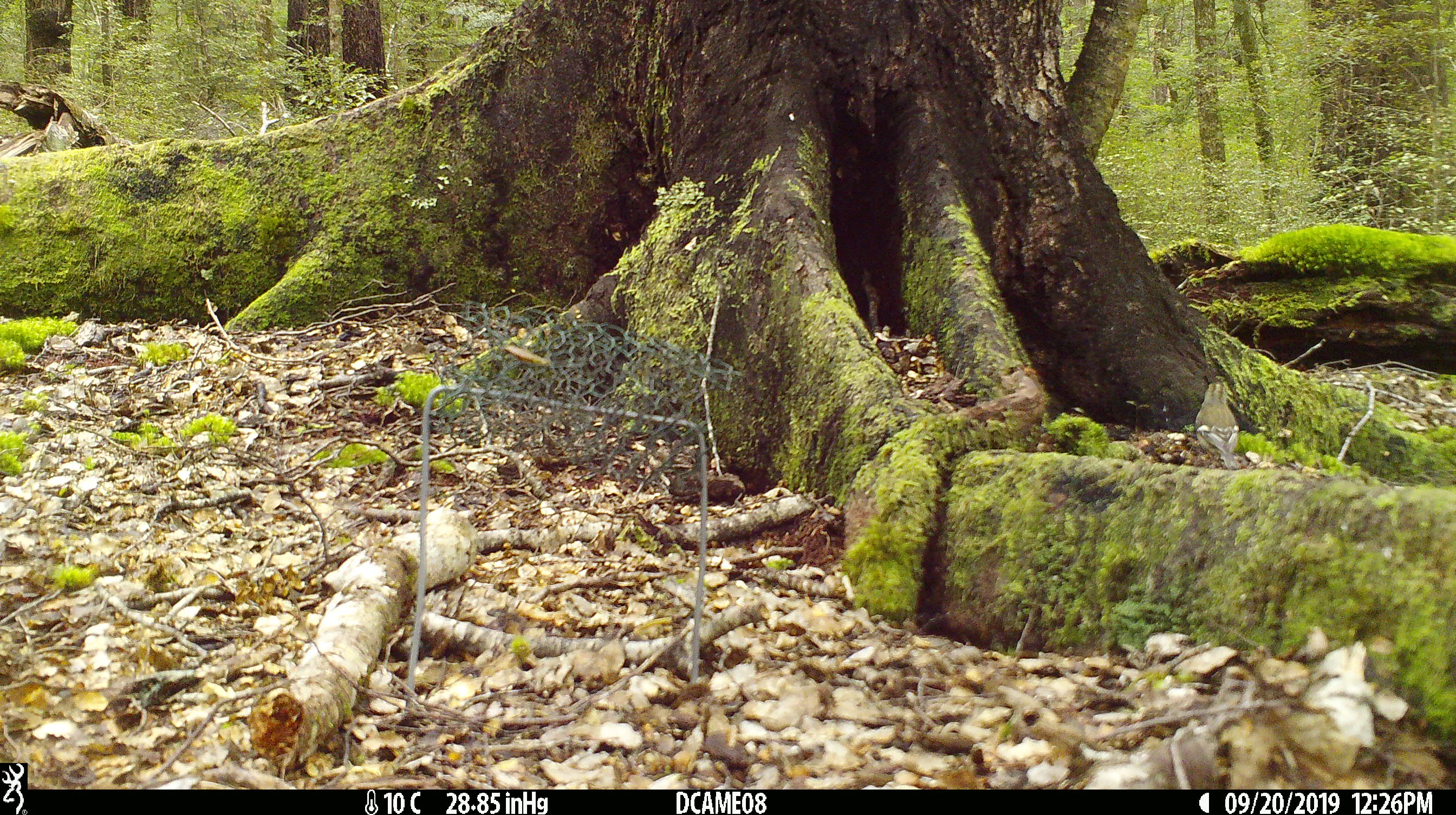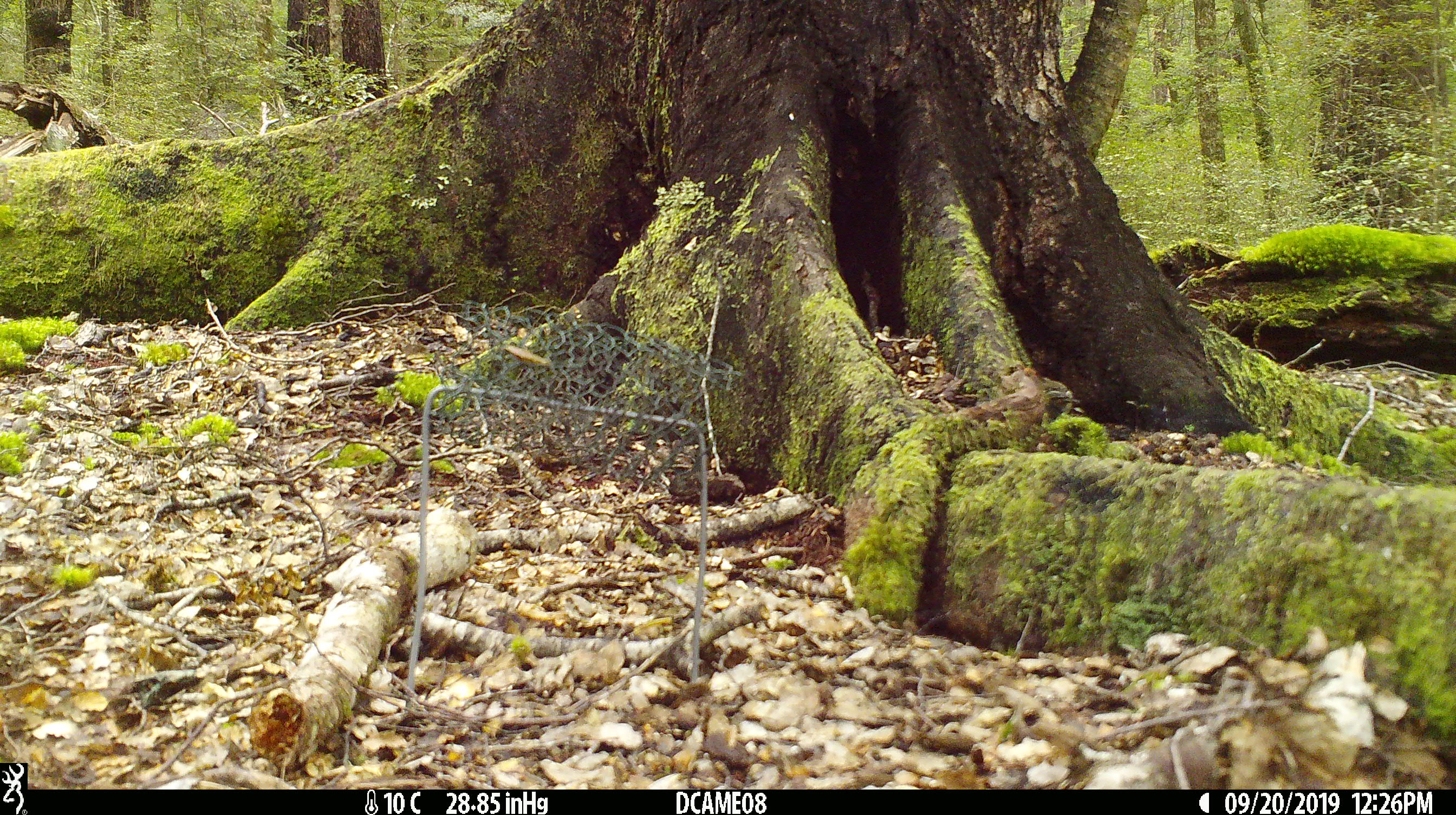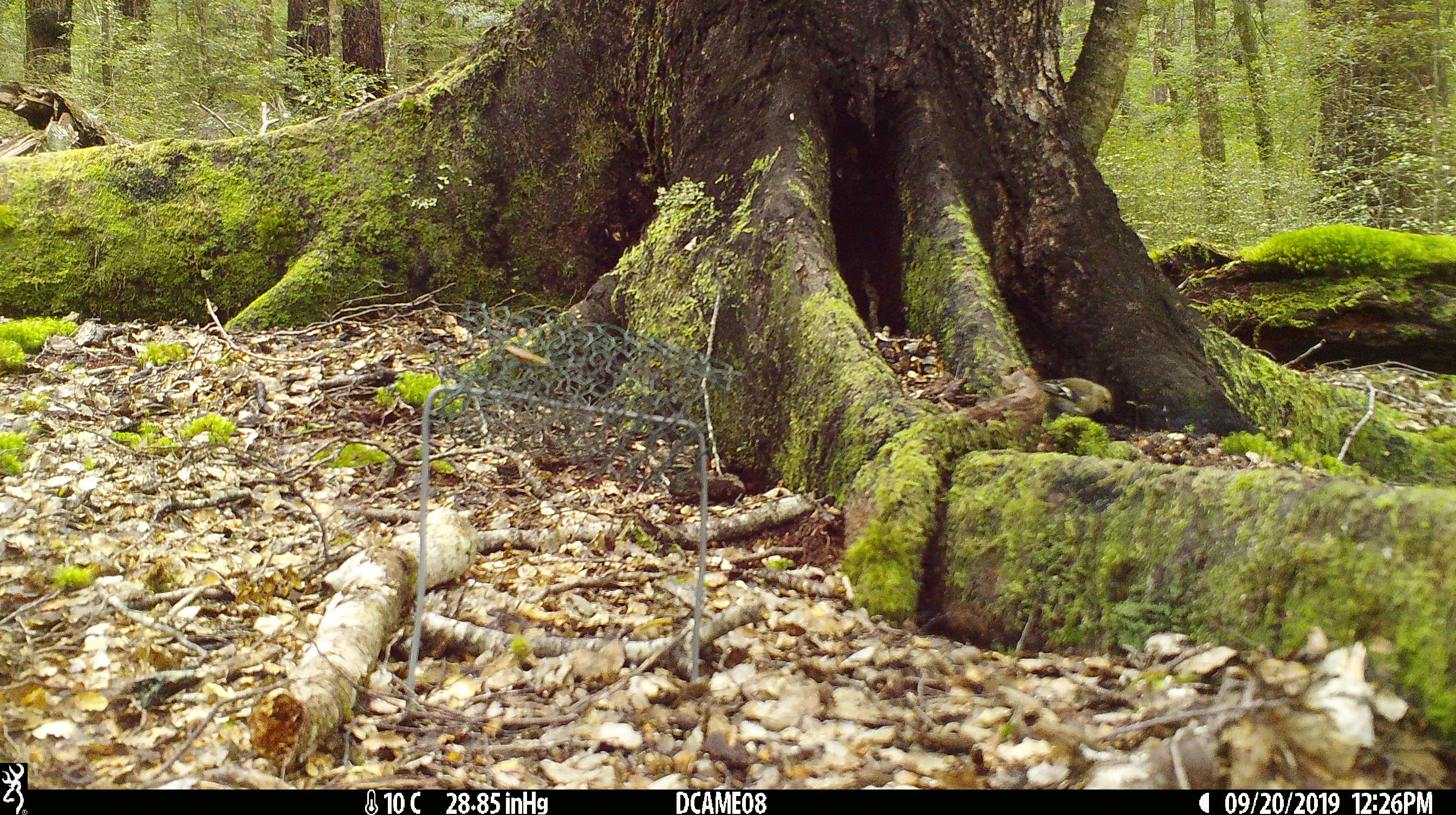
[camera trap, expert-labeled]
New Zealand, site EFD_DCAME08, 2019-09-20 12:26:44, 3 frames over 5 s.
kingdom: Animalia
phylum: Chordata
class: Aves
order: Passeriformes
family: Fringillidae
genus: Fringilla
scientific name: Fringilla coelebs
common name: common chaffinch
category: chaffinch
Chaffinch (common chaffinch) (Fringilla coelebs).